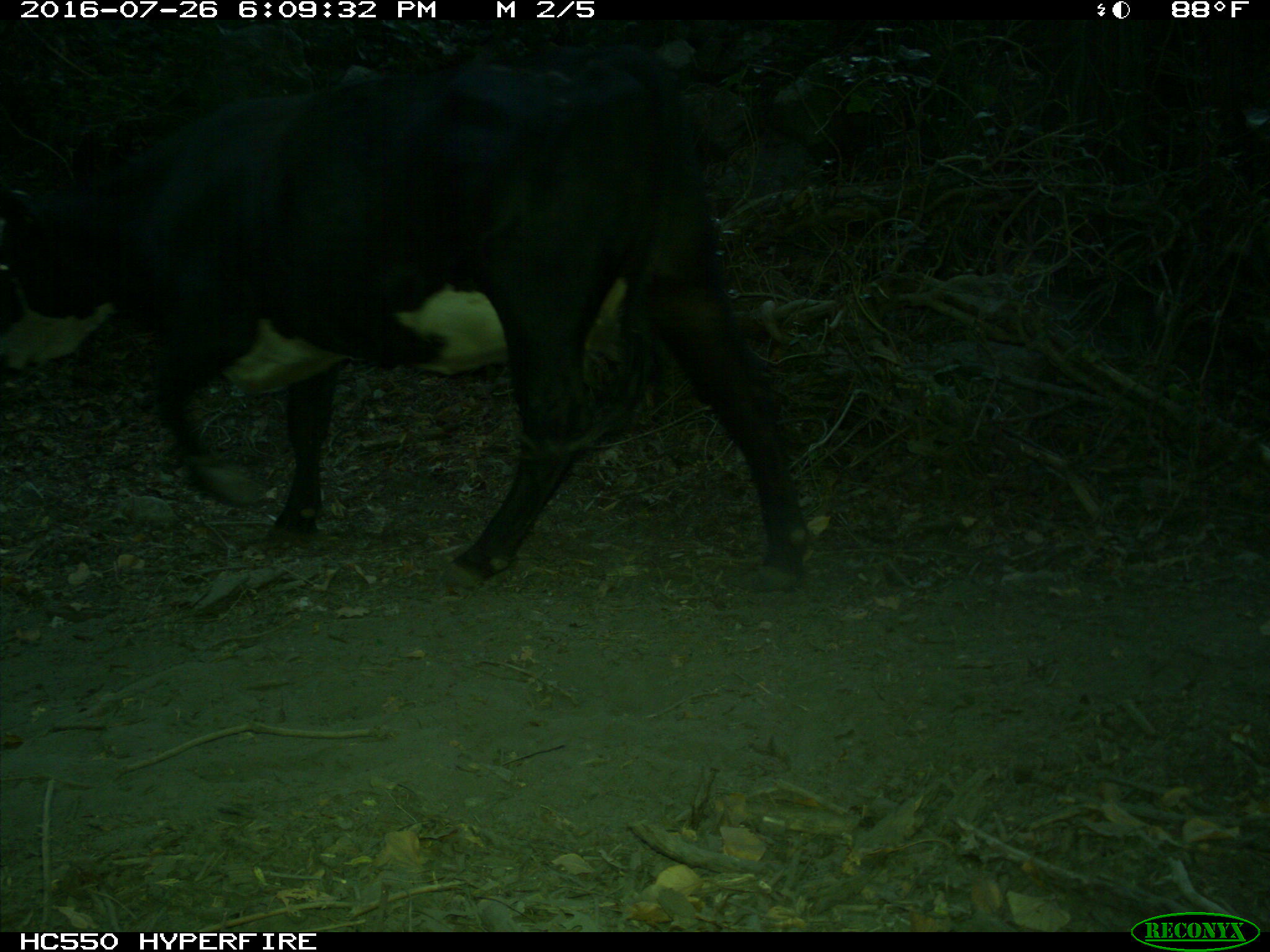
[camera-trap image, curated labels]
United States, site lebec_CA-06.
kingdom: Animalia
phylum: Chordata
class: Mammalia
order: Artiodactyla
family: Bovidae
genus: Bos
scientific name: Bos taurus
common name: domestic cow